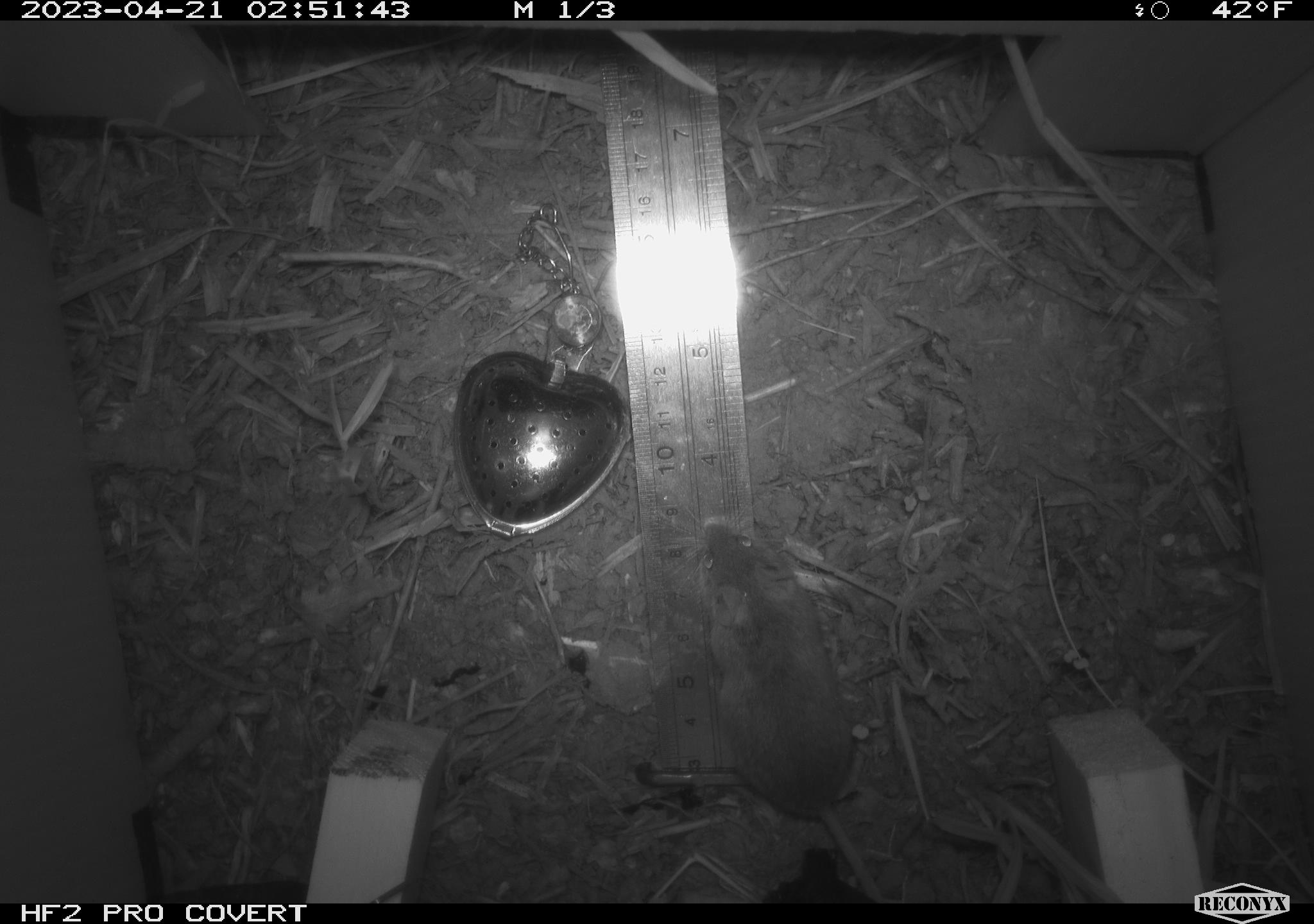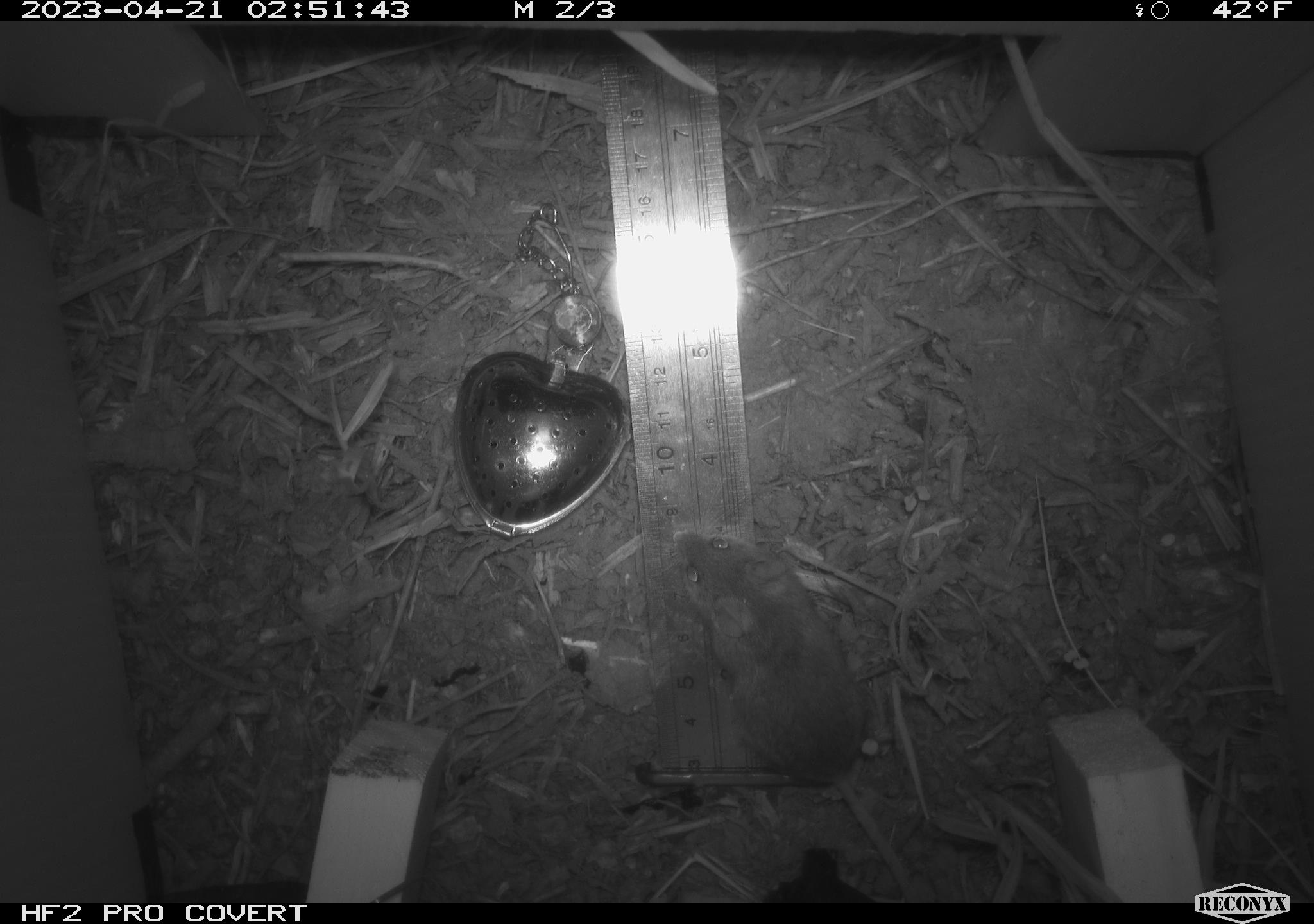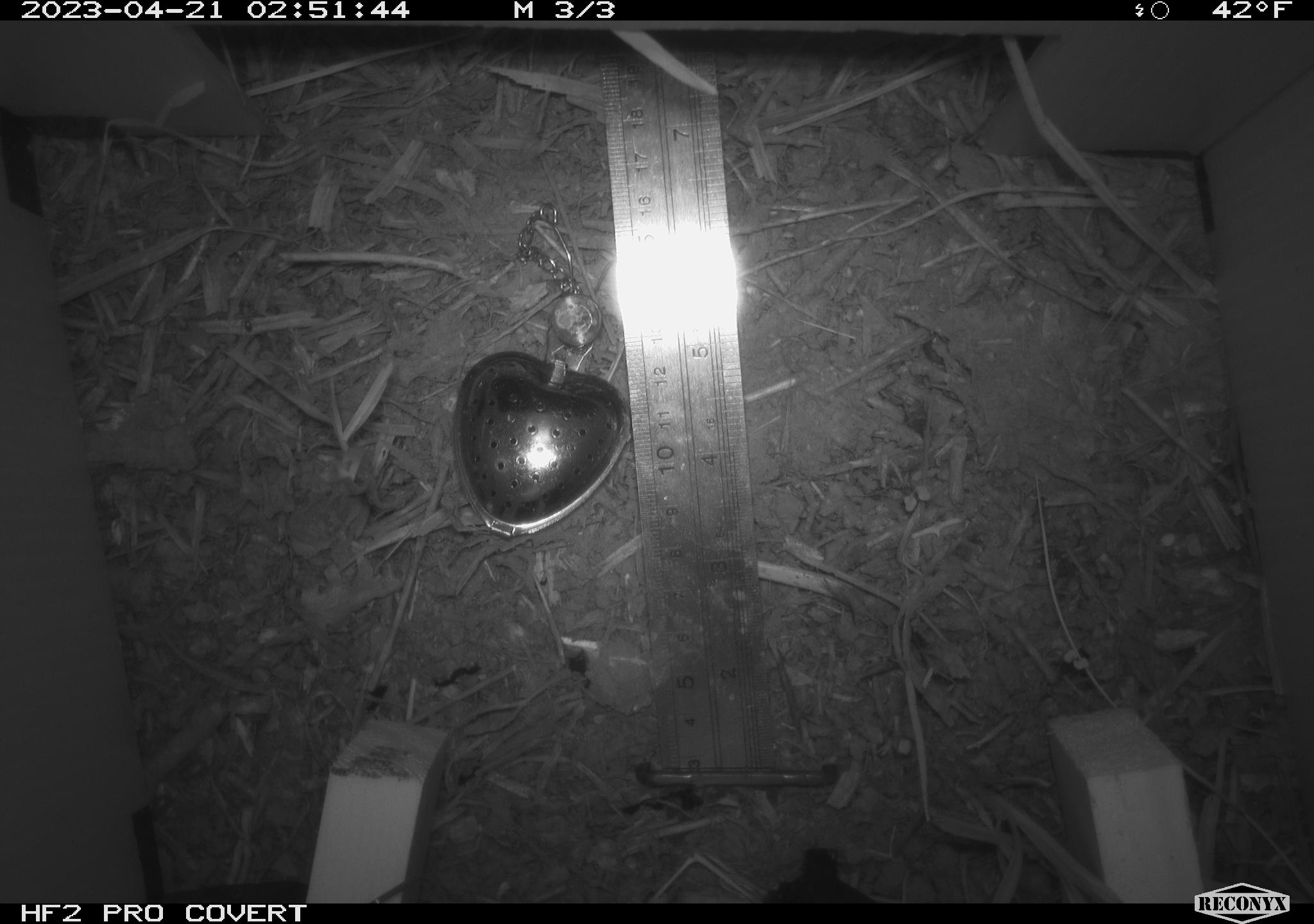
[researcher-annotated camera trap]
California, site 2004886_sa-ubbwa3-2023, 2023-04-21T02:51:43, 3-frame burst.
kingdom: Animalia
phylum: Chordata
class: Mammalia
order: Rodentia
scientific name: Rodentia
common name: mouse species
Mouse species (Rodentia).